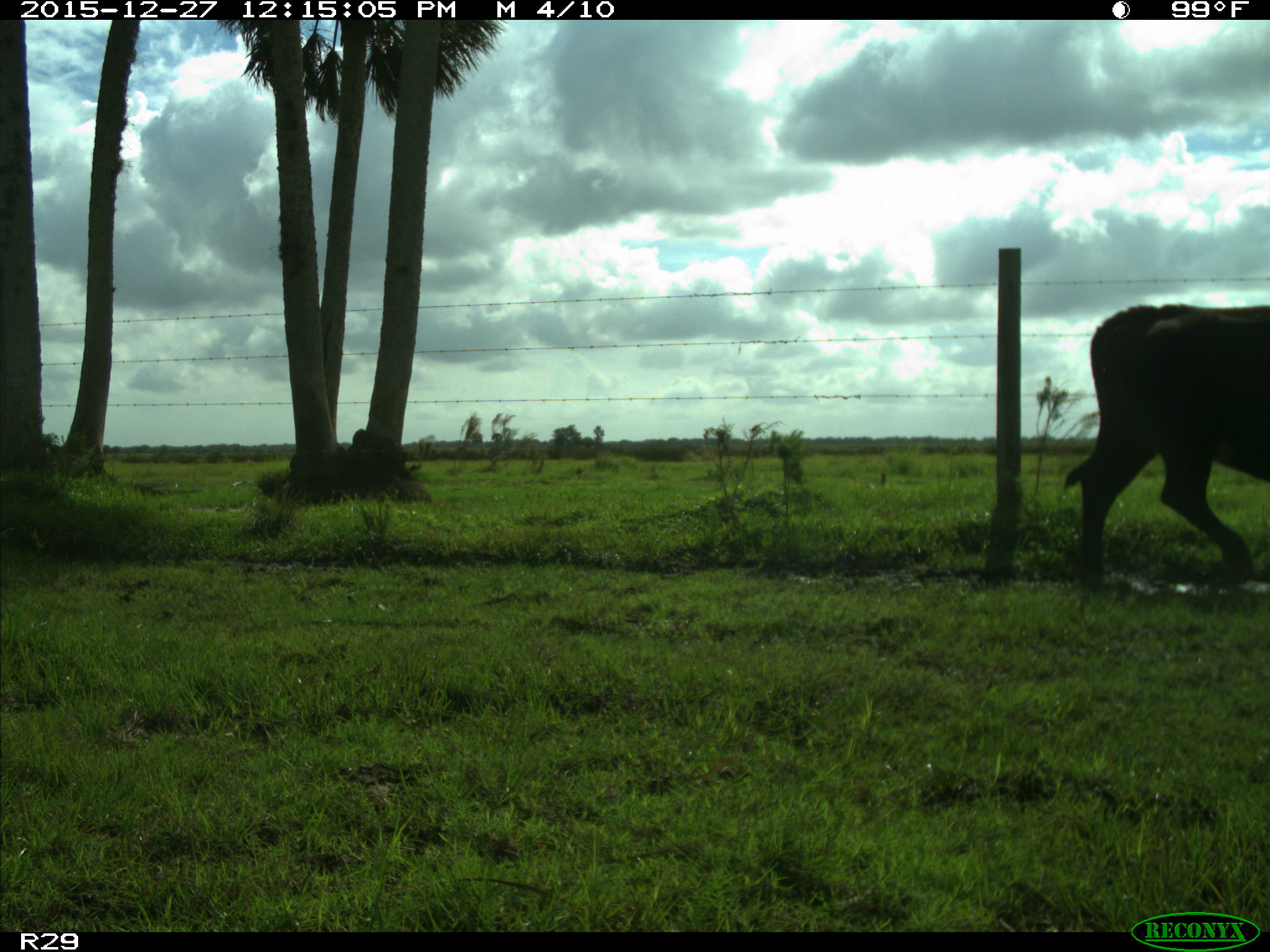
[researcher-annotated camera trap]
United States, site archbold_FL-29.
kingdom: Animalia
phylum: Chordata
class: Mammalia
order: Artiodactyla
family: Bovidae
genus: Bos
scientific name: Bos taurus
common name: domestic cow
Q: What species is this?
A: Bos taurus (domestic cow).